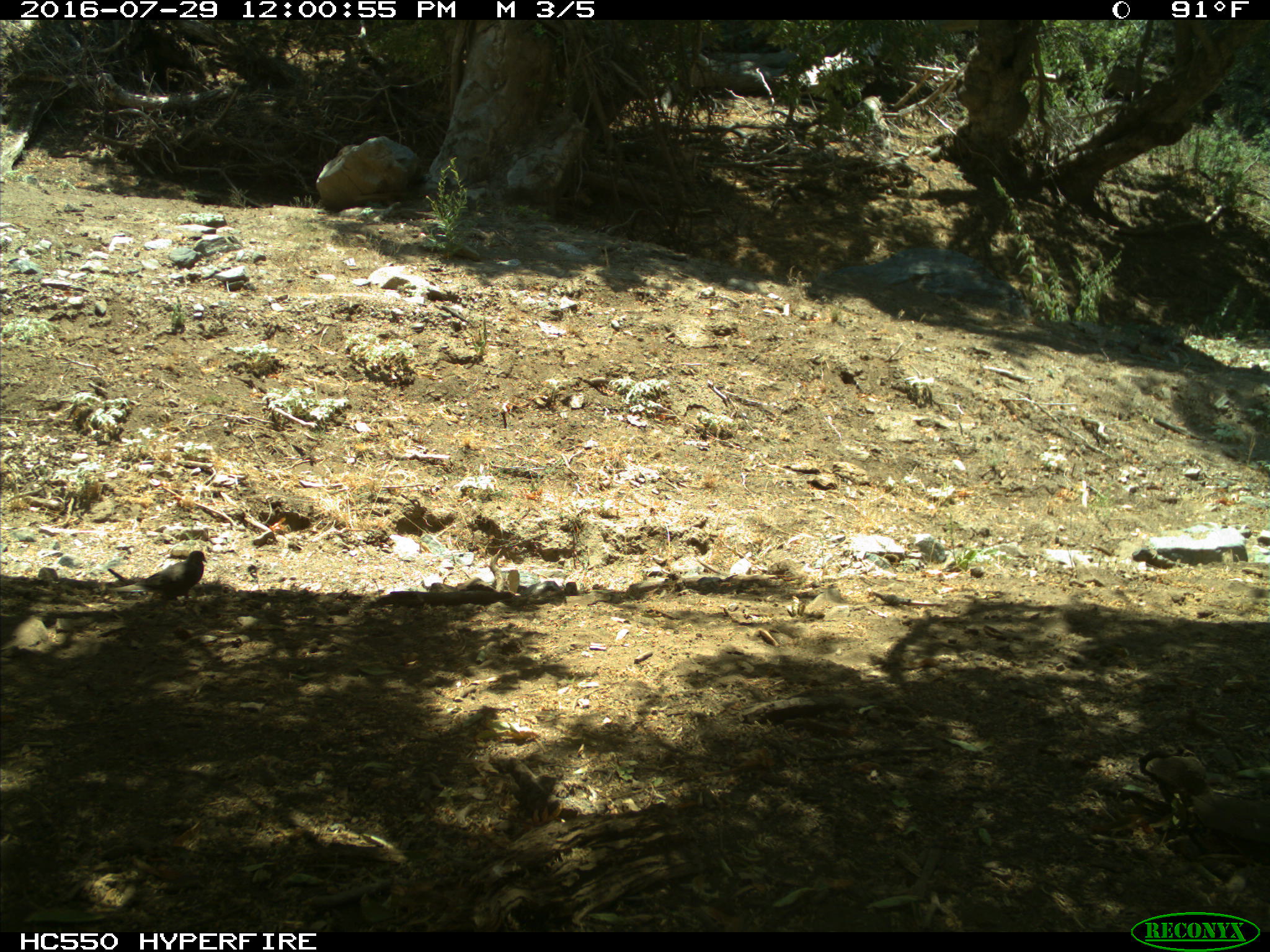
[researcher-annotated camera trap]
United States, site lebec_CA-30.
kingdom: Animalia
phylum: Chordata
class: Aves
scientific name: Aves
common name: birds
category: unidentified bird